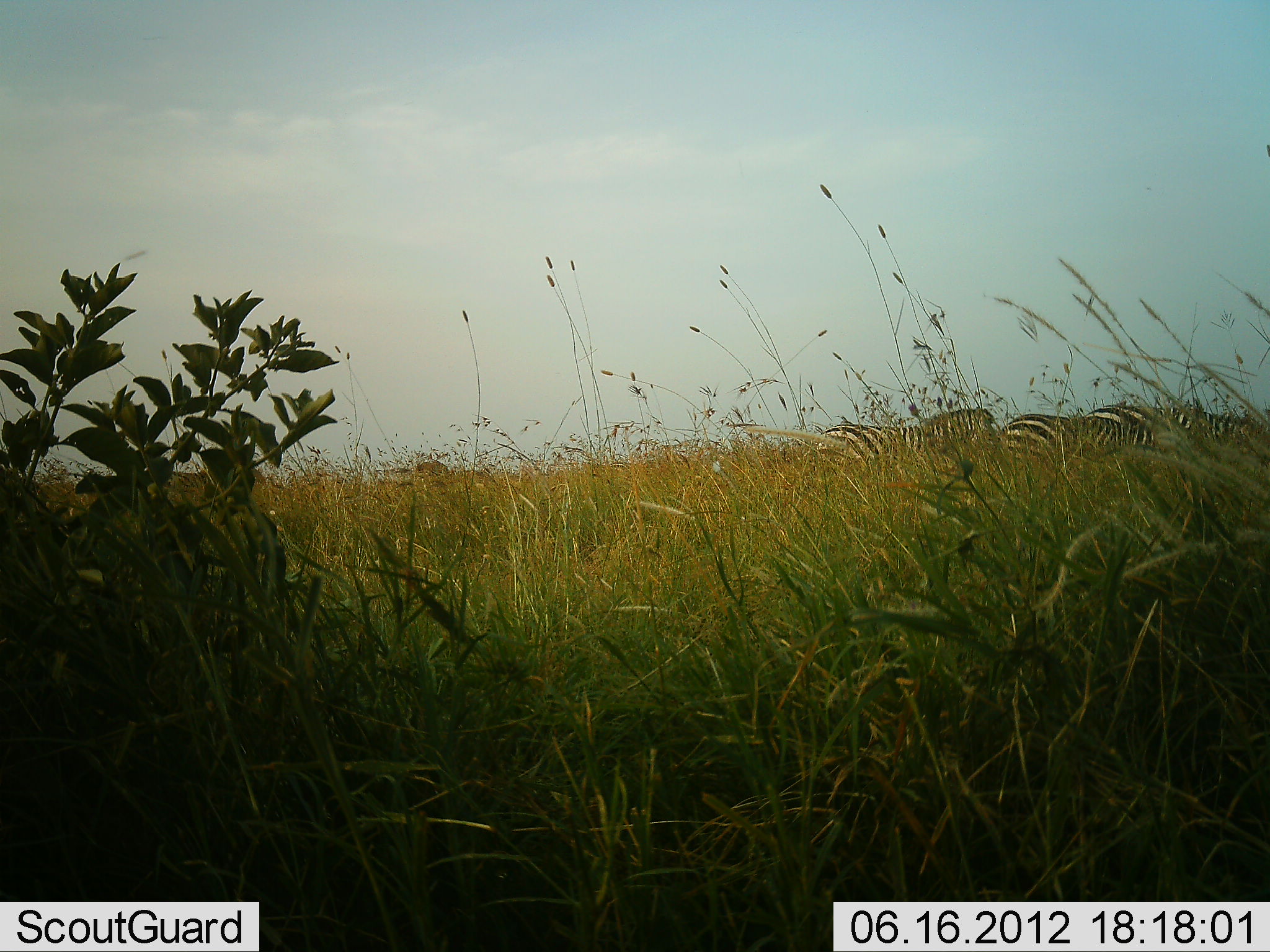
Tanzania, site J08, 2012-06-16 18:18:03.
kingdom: Animalia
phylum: Chordata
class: Mammalia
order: Perissodactyla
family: Equidae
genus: Equus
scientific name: Equus quagga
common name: plains zebra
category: zebra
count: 3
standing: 70%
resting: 0%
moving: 30%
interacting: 0%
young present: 0%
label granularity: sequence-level